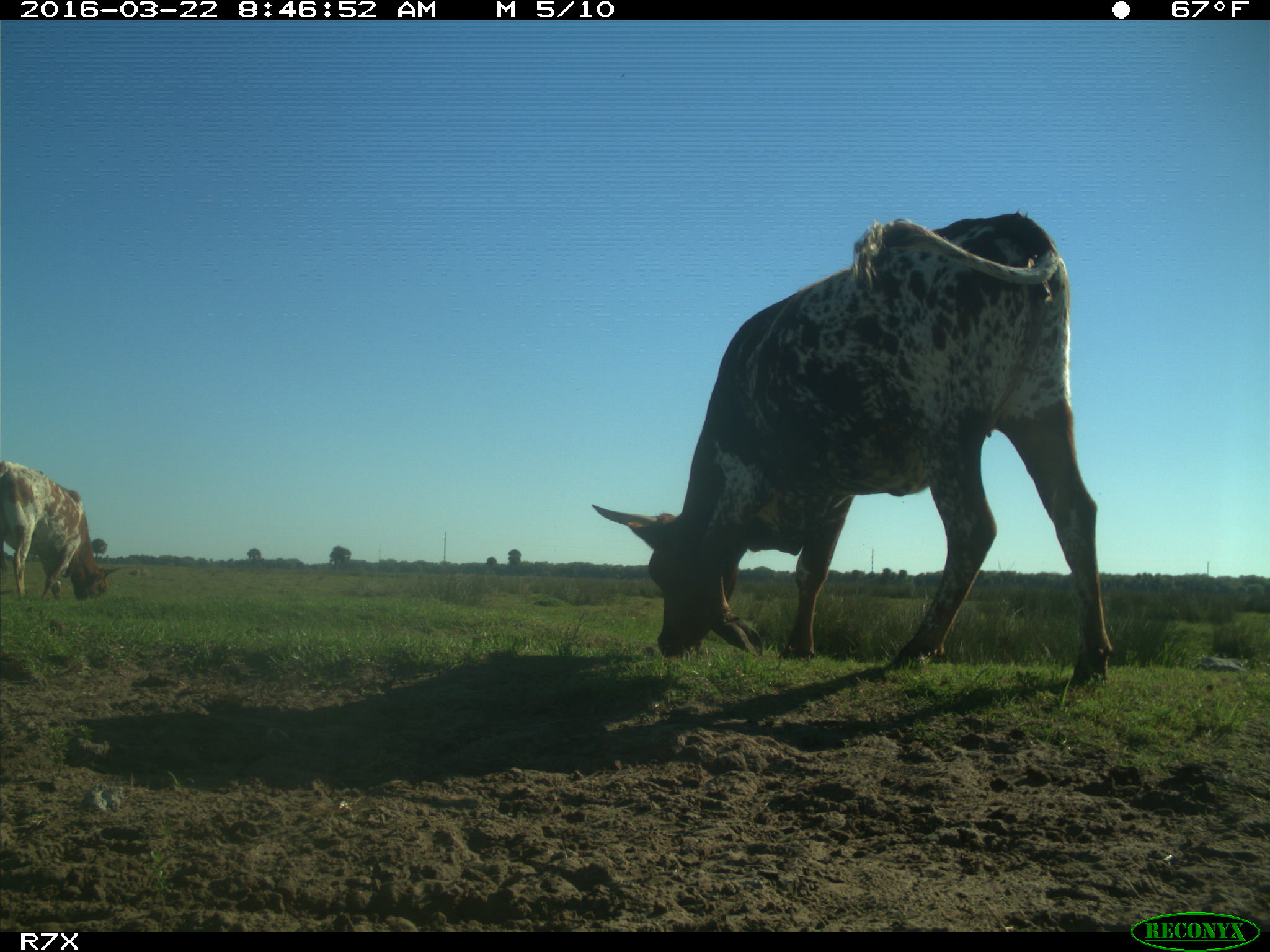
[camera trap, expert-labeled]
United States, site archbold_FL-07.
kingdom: Animalia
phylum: Chordata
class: Mammalia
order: Artiodactyla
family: Bovidae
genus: Bos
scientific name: Bos taurus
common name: domestic cow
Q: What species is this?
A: Bos taurus (domestic cow).